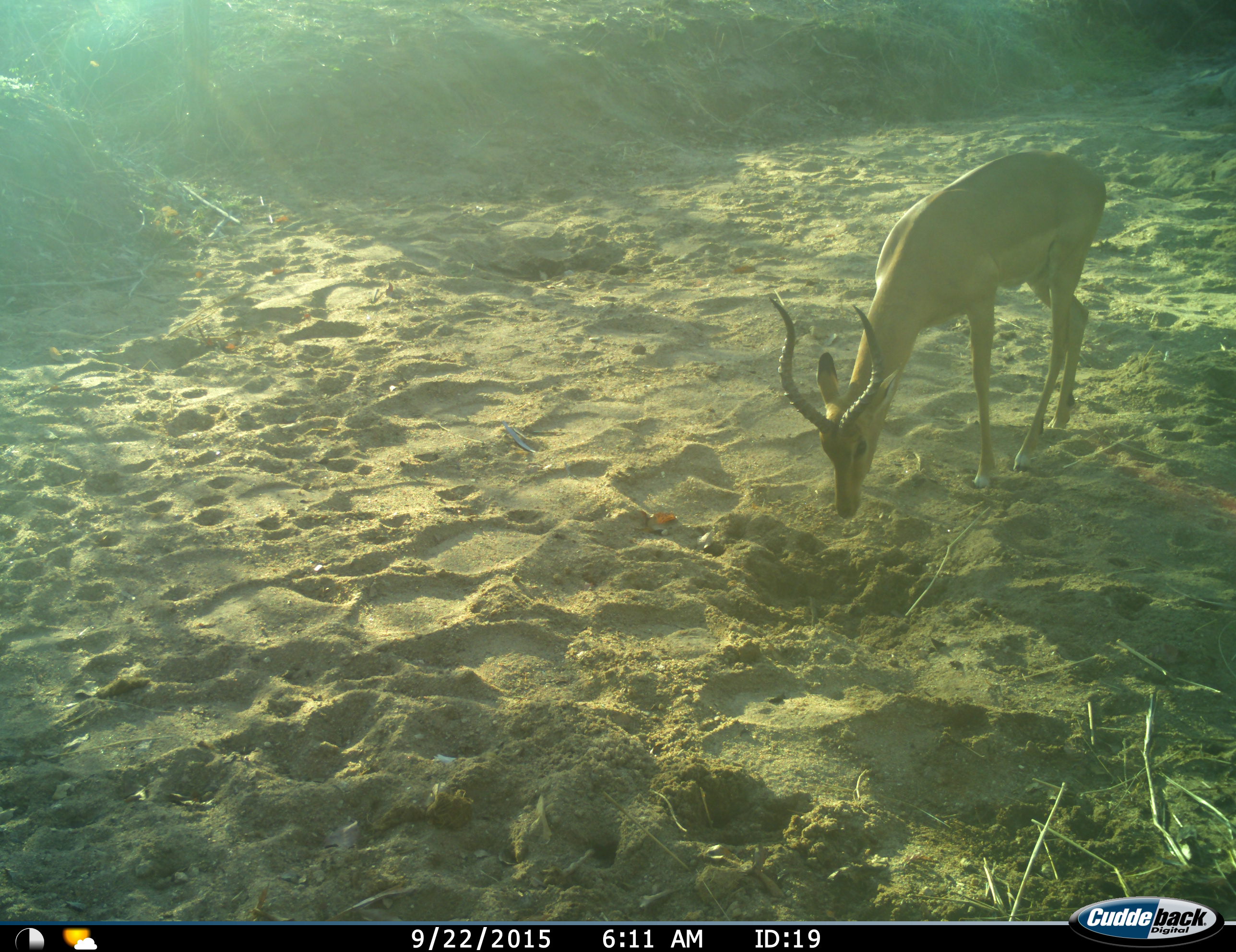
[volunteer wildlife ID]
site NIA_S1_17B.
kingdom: Animalia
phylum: Chordata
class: Mammalia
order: Artiodactyla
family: Bovidae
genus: Aepyceros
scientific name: Aepyceros melampus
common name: impala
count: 1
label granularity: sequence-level